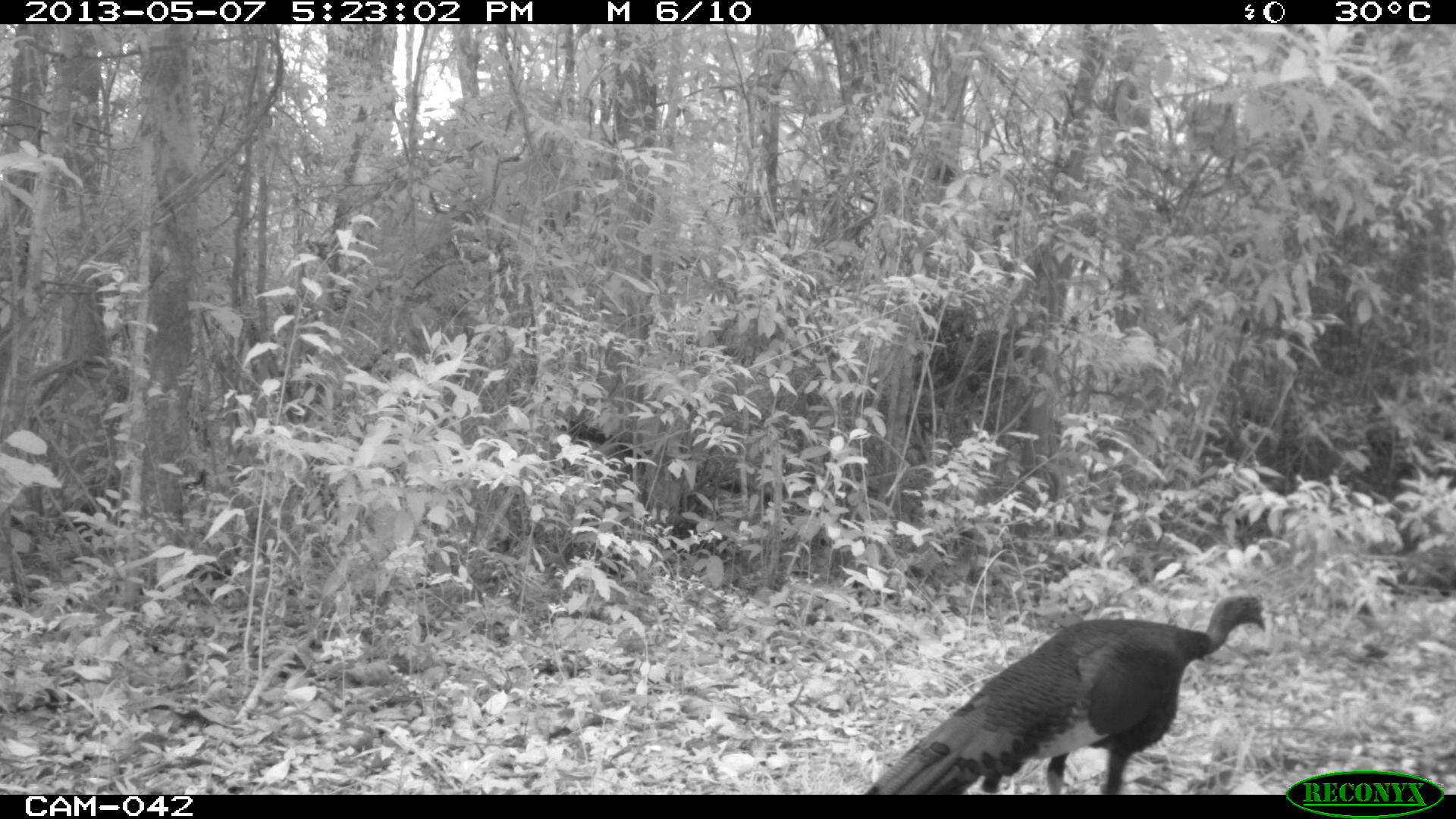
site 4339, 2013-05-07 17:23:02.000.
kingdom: Animalia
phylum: Chordata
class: Aves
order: Galliformes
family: Phasianidae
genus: Meleagris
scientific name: Meleagris ocellata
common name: ocellated turkey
Meleagris ocellata (ocellated turkey), count 1, sex male.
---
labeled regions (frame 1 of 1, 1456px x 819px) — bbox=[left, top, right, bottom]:
meleagris ocellata: bbox=[863, 593, 1265, 794]